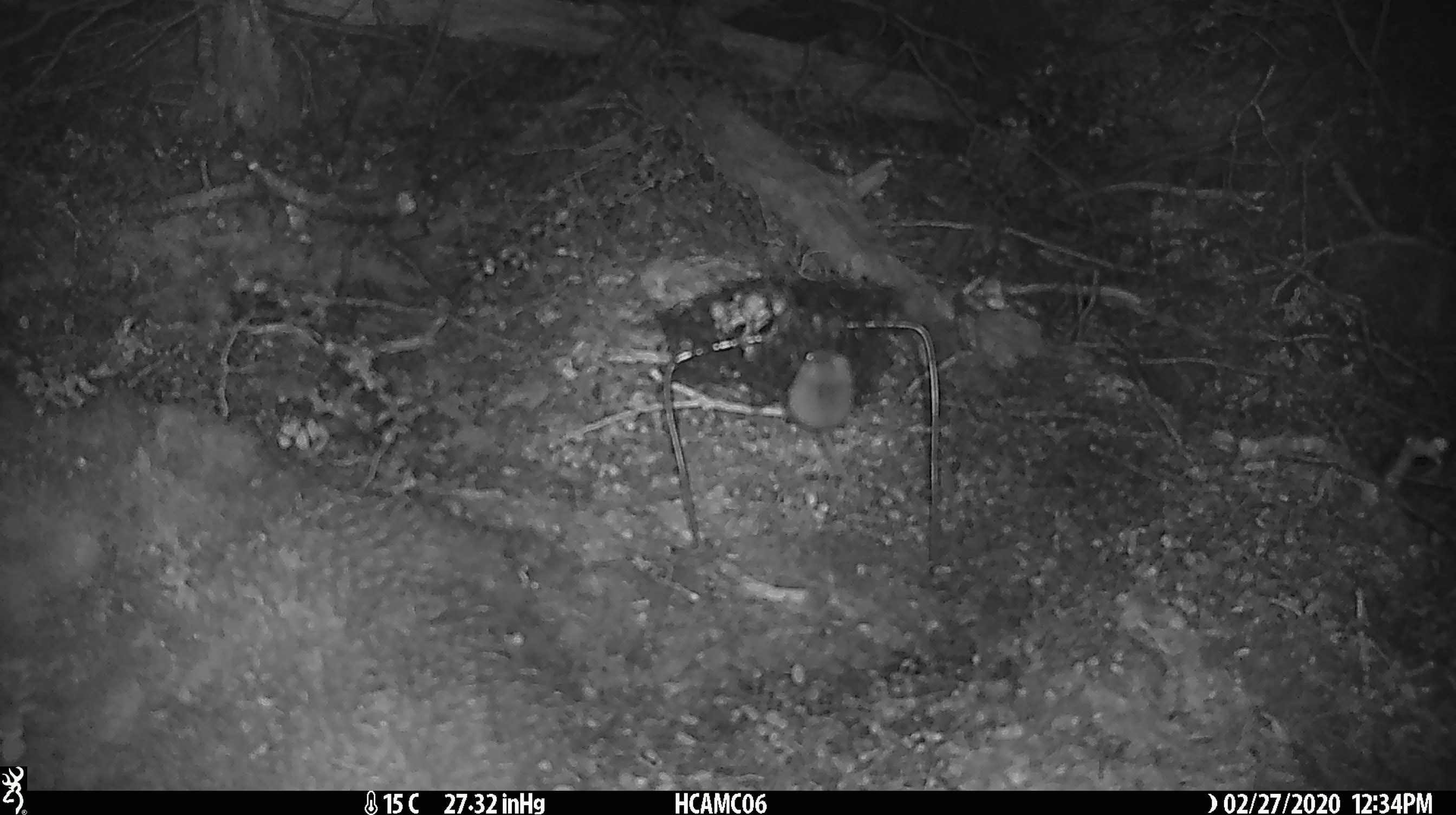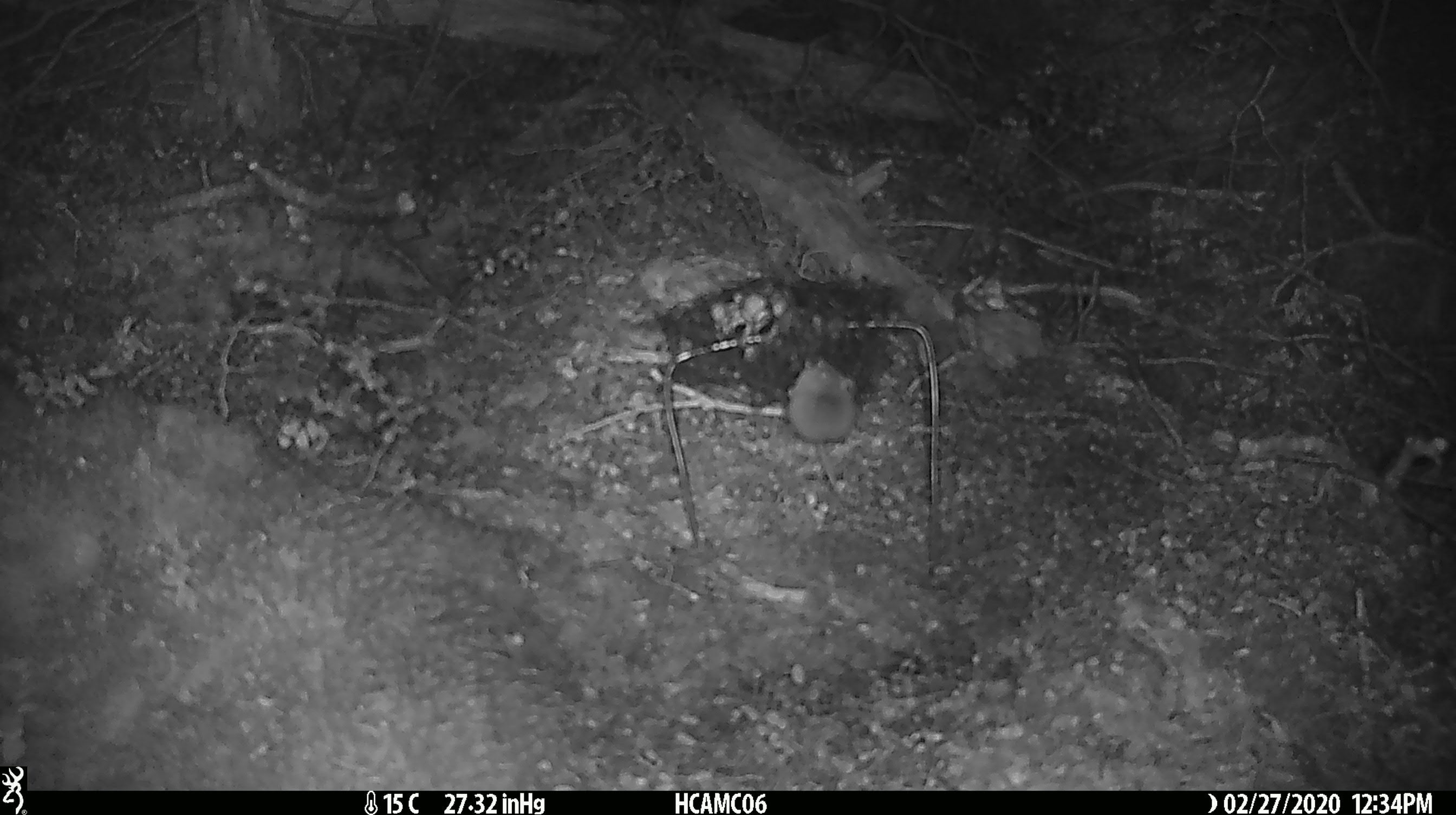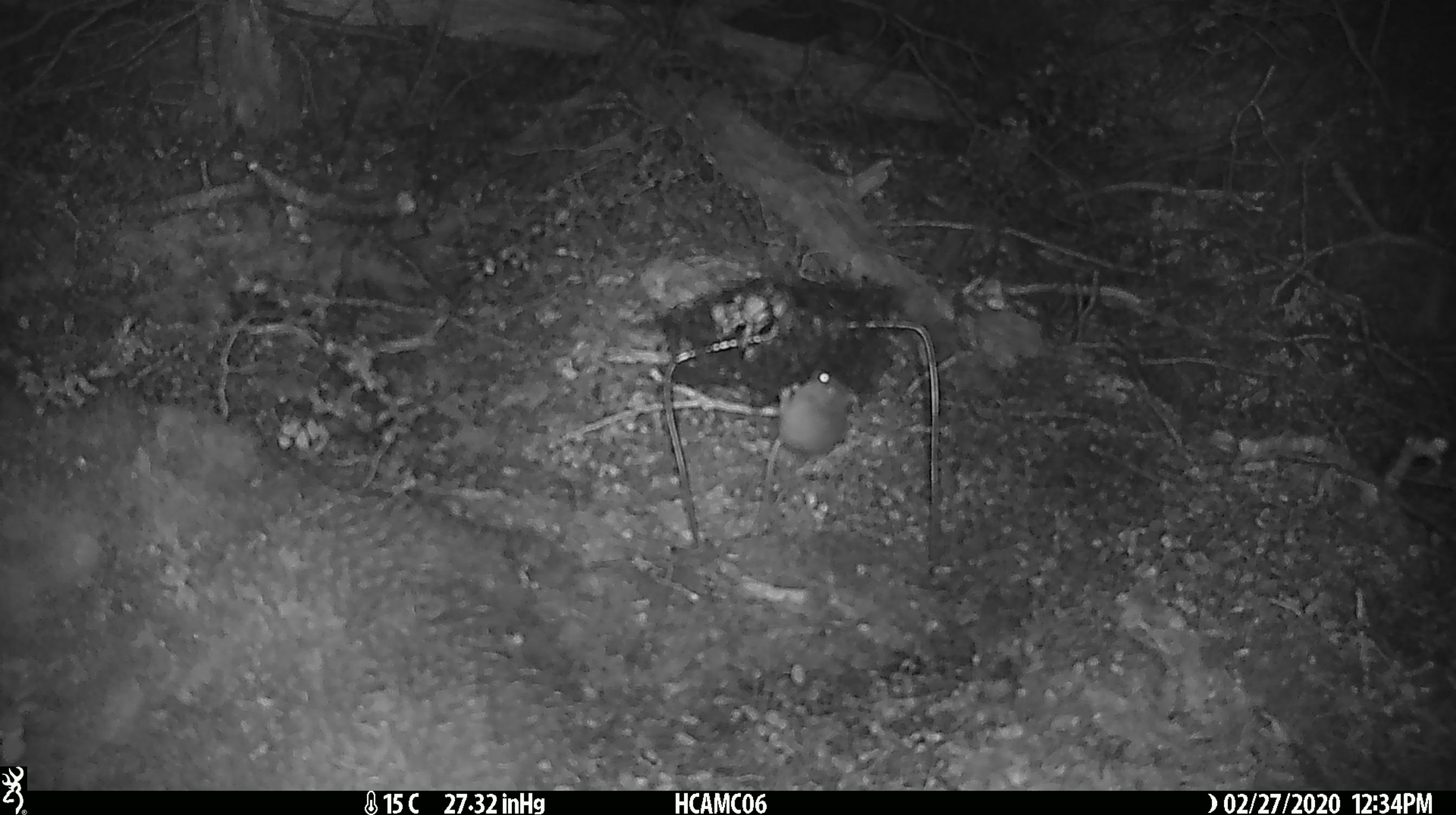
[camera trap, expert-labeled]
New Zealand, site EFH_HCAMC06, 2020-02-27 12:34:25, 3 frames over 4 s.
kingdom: Animalia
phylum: Chordata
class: Mammalia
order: Rodentia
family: Muridae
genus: Mus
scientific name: Mus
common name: mouse